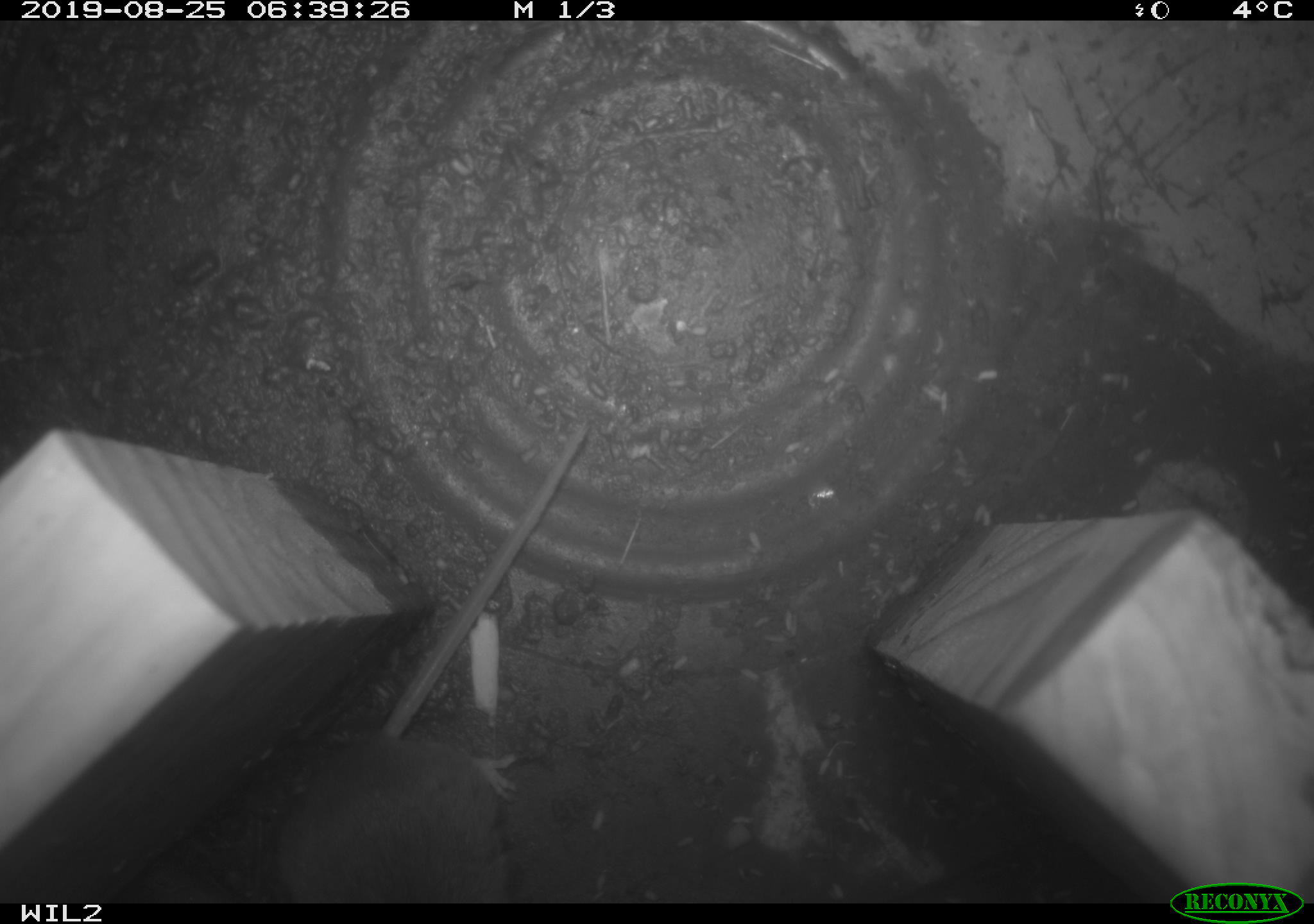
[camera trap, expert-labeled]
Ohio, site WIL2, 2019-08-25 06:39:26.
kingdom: Animalia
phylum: Chordata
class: Mammalia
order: Rodentia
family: Cricetidae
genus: Peromyscus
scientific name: Peromyscus leucopus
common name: white-footed mouse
White-footed mouse (Peromyscus leucopus).